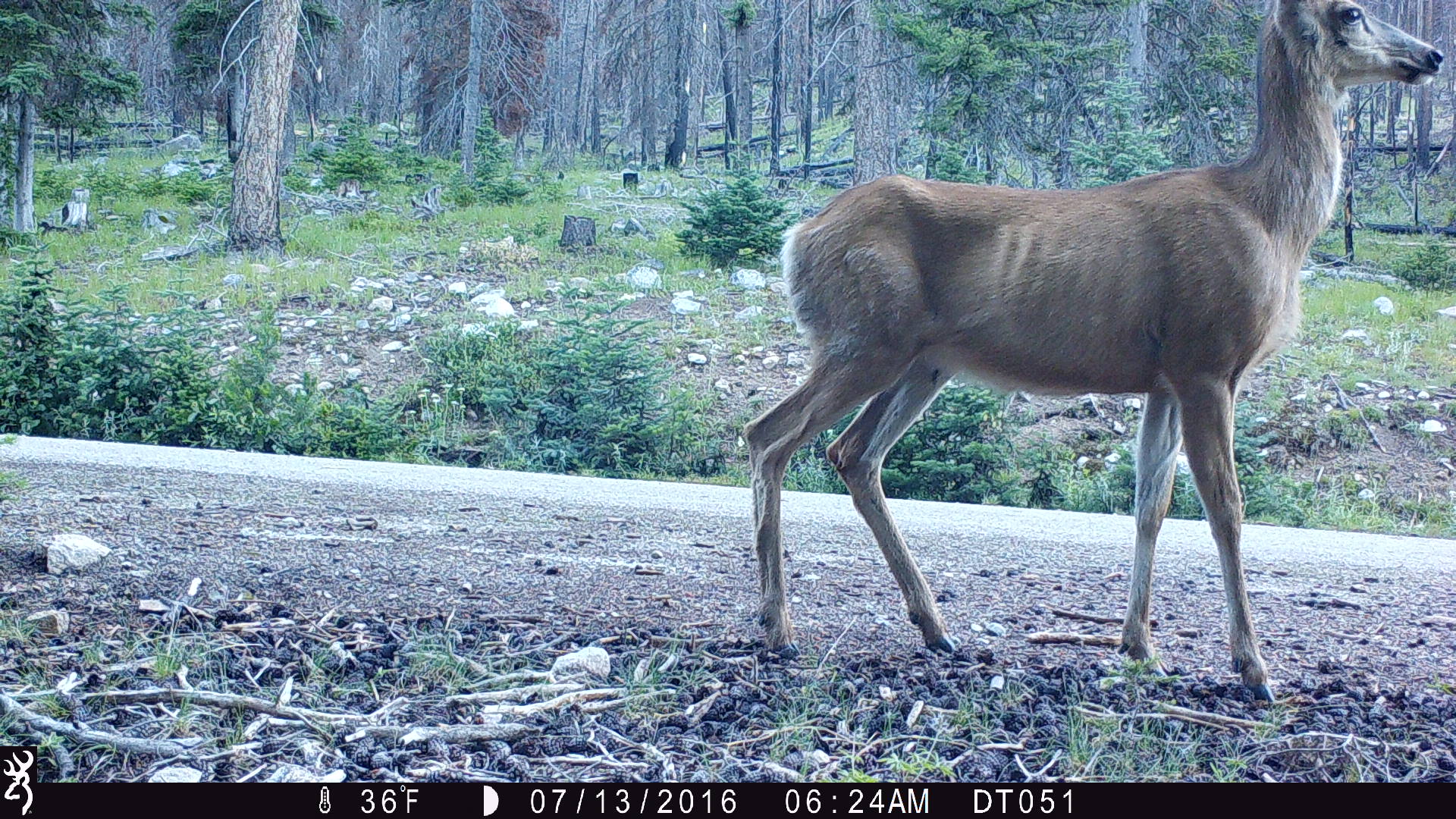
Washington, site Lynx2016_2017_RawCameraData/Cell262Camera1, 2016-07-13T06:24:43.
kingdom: Animalia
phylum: Chordata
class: Mammalia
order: Artiodactyla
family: Cervidae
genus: Odocoileus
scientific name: Odocoileus hemionus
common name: mule deer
Odocoileus hemionus (mule deer). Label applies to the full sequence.